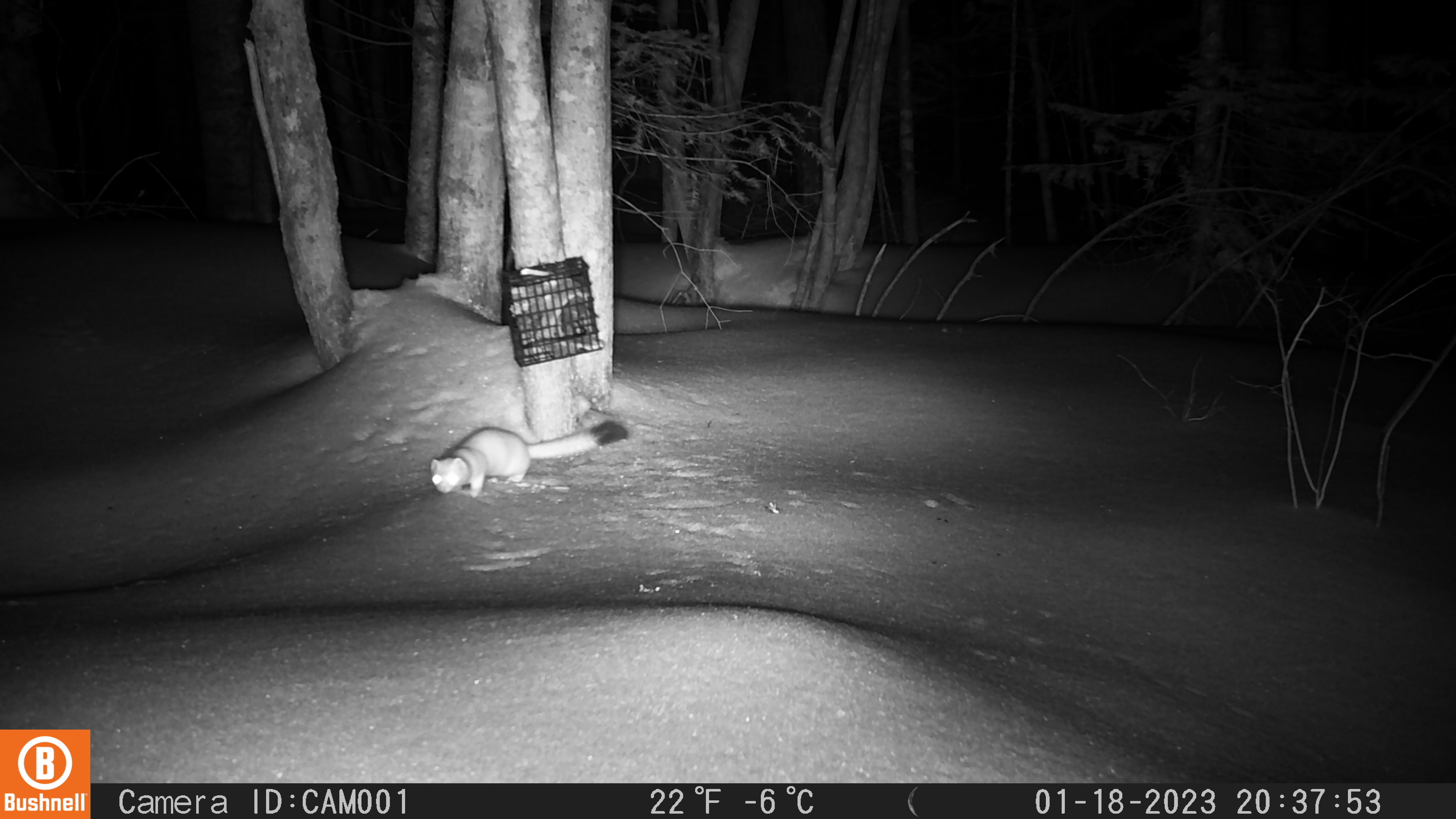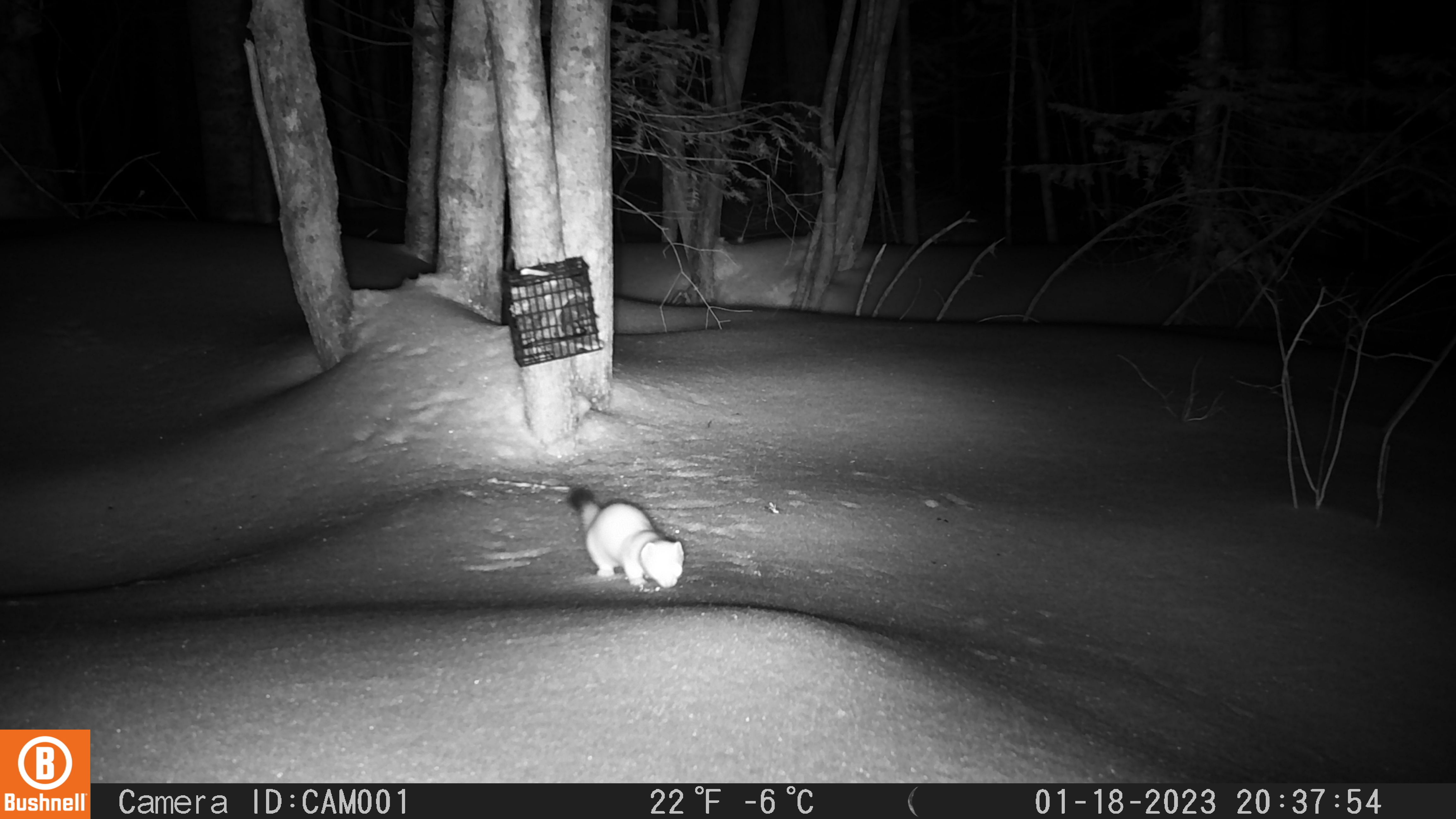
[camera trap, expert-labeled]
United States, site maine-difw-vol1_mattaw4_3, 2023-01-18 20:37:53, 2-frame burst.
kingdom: Animalia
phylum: Chordata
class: Mammalia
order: Carnivora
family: Mustelidae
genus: Neogale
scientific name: Neogale frenata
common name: long-tailed weasel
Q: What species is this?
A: Long-tailed weasel (Neogale frenata).